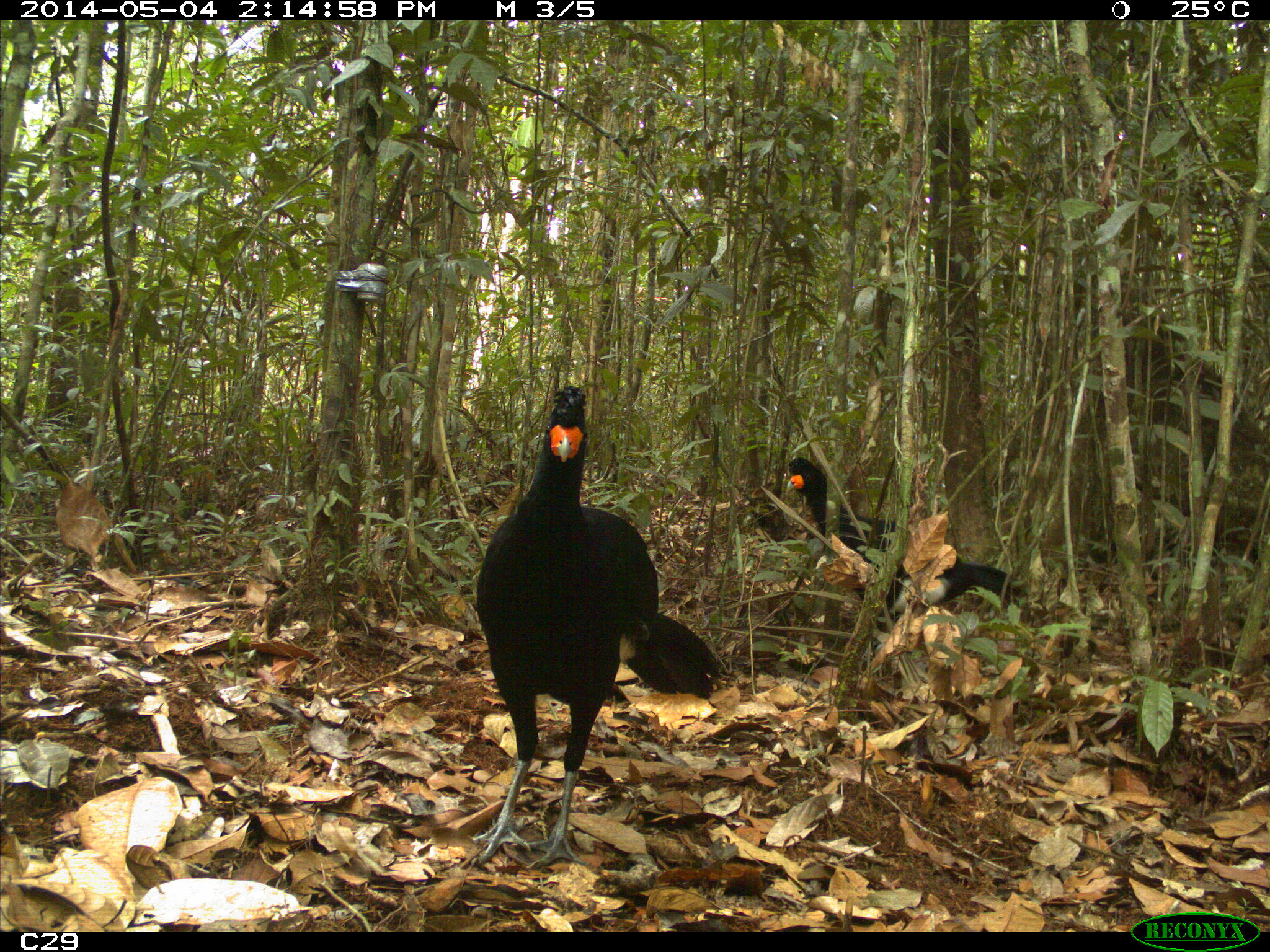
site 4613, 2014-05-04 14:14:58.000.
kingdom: Animalia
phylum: Chordata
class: Aves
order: Galliformes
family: Cracidae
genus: Crax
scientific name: Crax alector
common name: black curassow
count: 2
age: adult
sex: female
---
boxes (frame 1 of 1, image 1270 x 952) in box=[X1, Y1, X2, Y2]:
crax alector: box=[470, 384, 720, 863]; box=[786, 454, 1024, 649]